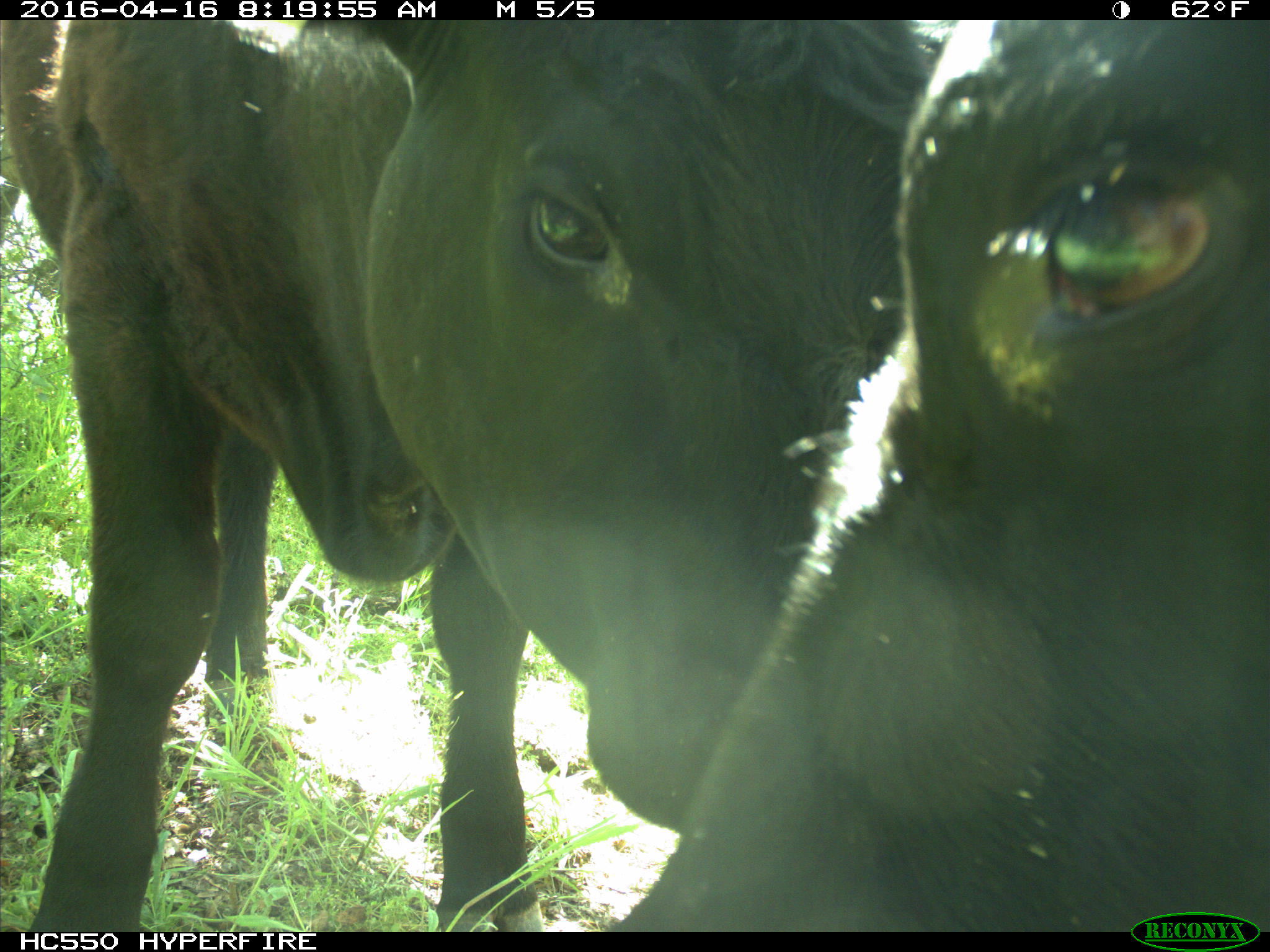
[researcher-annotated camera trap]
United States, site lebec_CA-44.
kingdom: Animalia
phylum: Chordata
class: Mammalia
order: Artiodactyla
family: Bovidae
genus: Bos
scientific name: Bos taurus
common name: domestic cow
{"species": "Bos taurus (domestic cow)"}